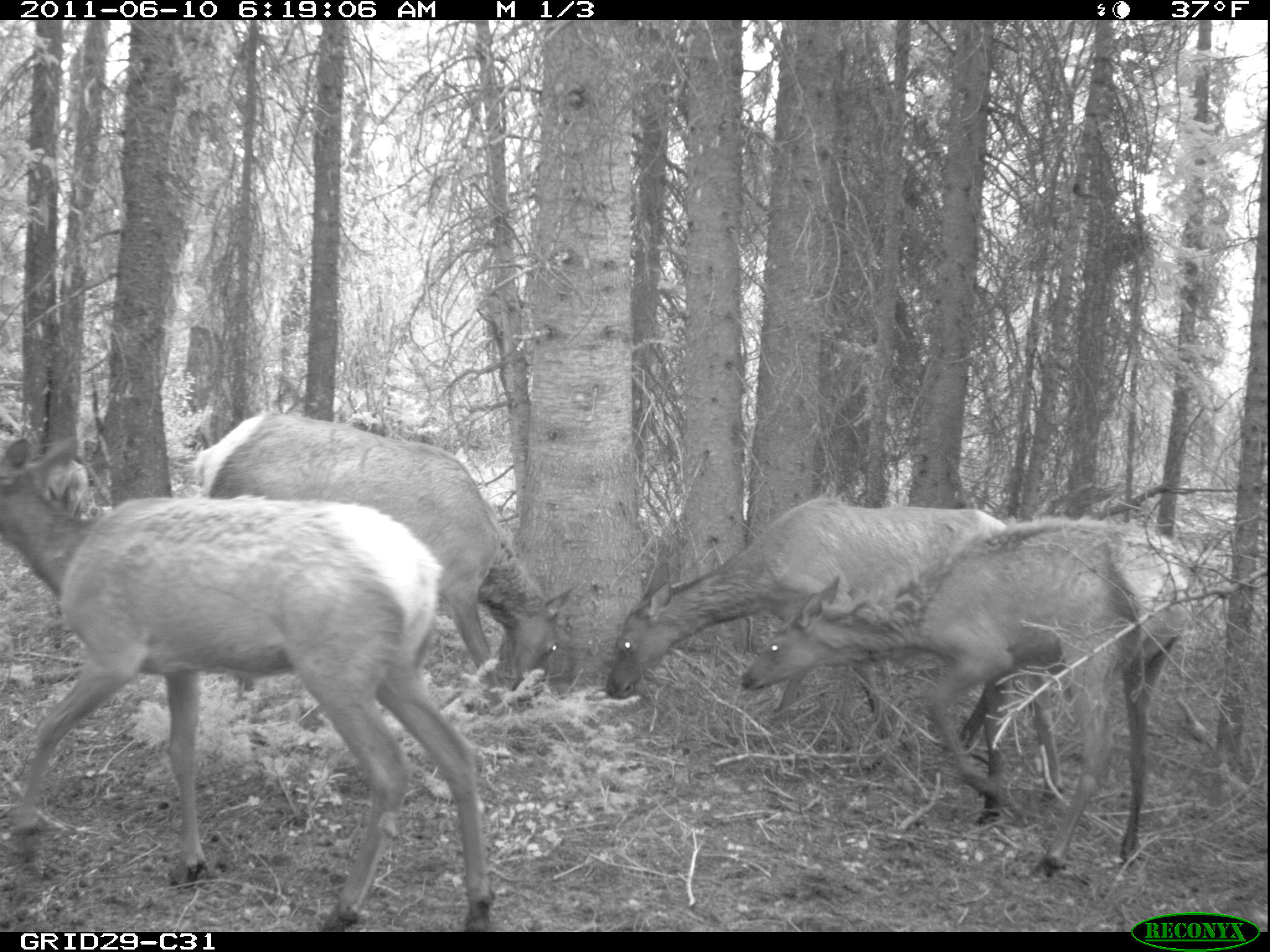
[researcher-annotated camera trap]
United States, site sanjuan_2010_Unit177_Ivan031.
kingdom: Animalia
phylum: Chordata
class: Mammalia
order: Artiodactyla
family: Cervidae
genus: Cervus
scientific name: Cervus elaphus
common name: red deer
Cervus elaphus (red deer).